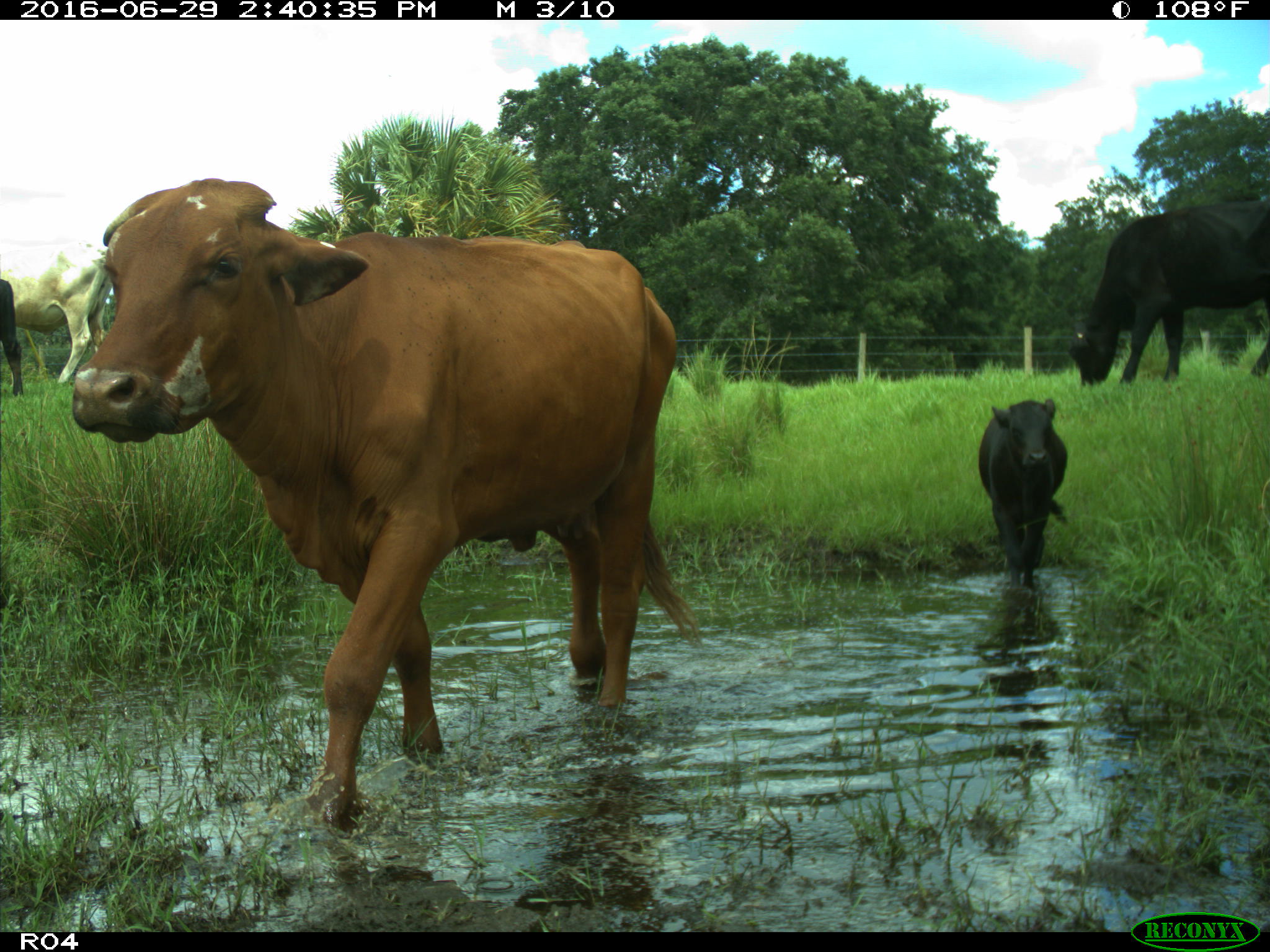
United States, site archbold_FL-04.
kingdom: Animalia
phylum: Chordata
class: Mammalia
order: Artiodactyla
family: Bovidae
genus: Bos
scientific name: Bos taurus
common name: domestic cow